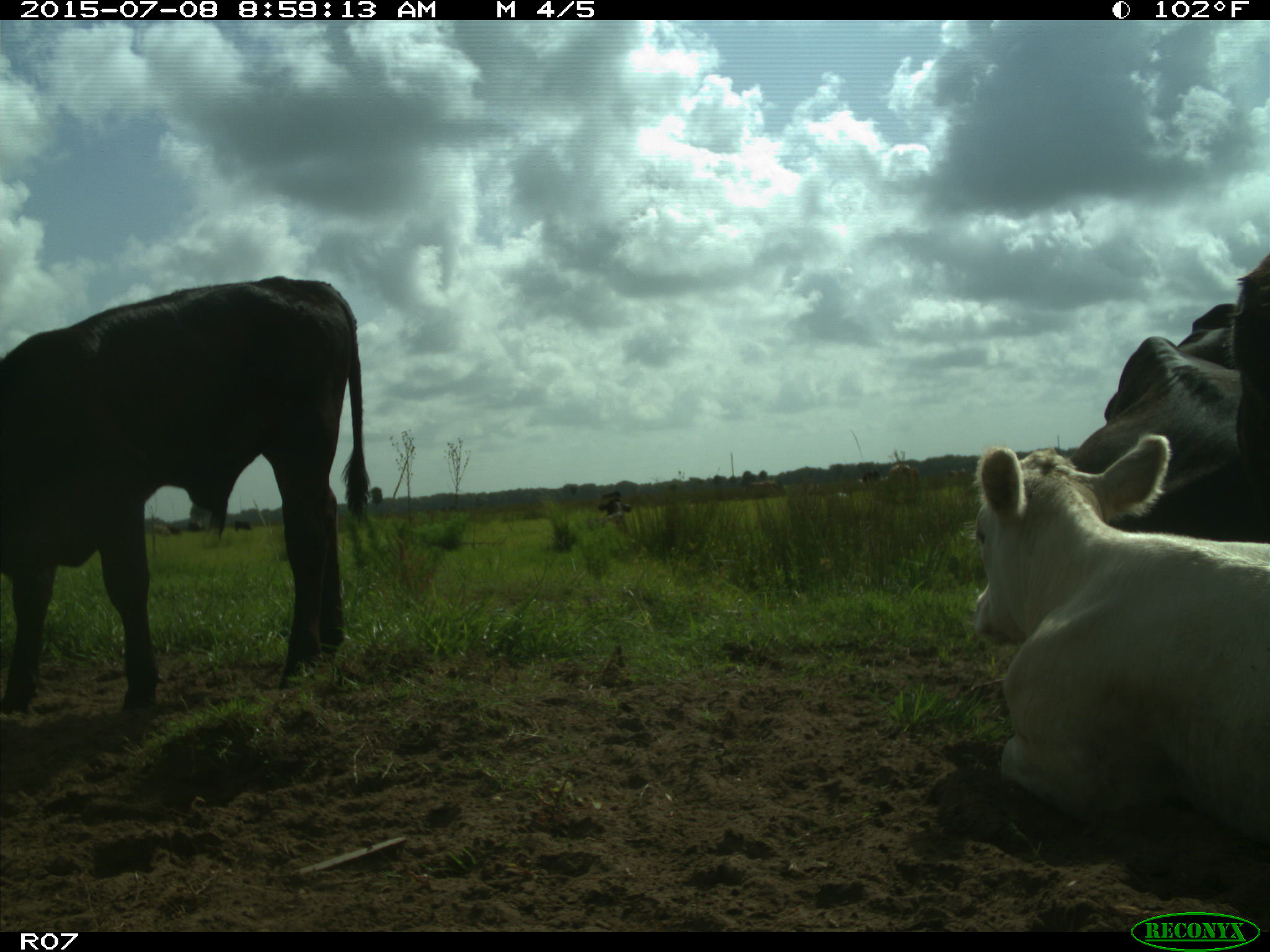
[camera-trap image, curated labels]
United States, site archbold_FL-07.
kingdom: Animalia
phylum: Chordata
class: Mammalia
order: Artiodactyla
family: Bovidae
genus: Bos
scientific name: Bos taurus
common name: domestic cow